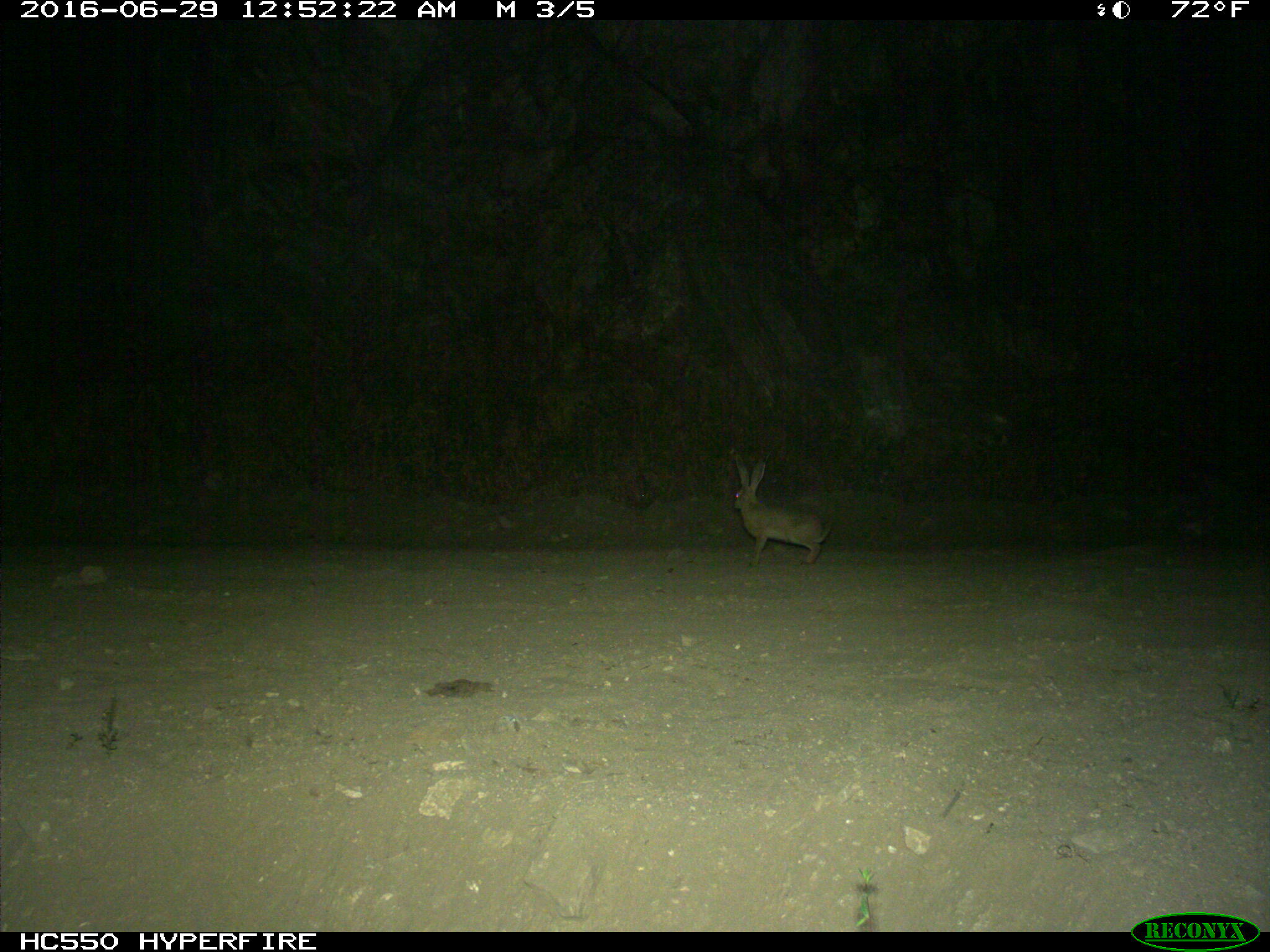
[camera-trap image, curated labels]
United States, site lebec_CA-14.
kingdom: Animalia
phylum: Chordata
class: Mammalia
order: Lagomorpha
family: Leporidae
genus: Lepus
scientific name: Lepus californicus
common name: black-tailed jackrabbit